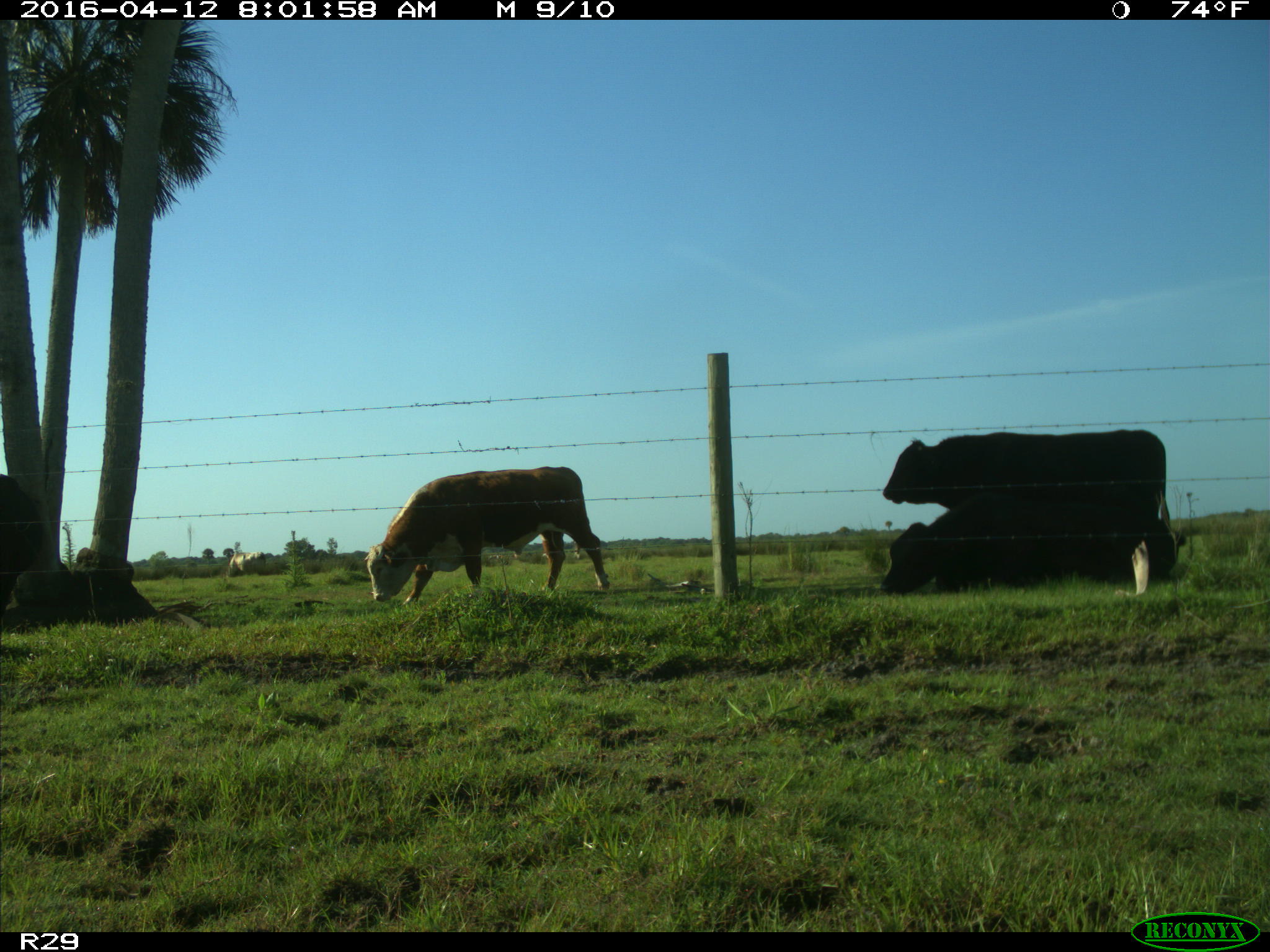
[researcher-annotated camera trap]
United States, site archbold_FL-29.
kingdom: Animalia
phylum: Chordata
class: Mammalia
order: Artiodactyla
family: Bovidae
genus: Bos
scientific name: Bos taurus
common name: domestic cow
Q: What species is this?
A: Bos taurus (domestic cow).